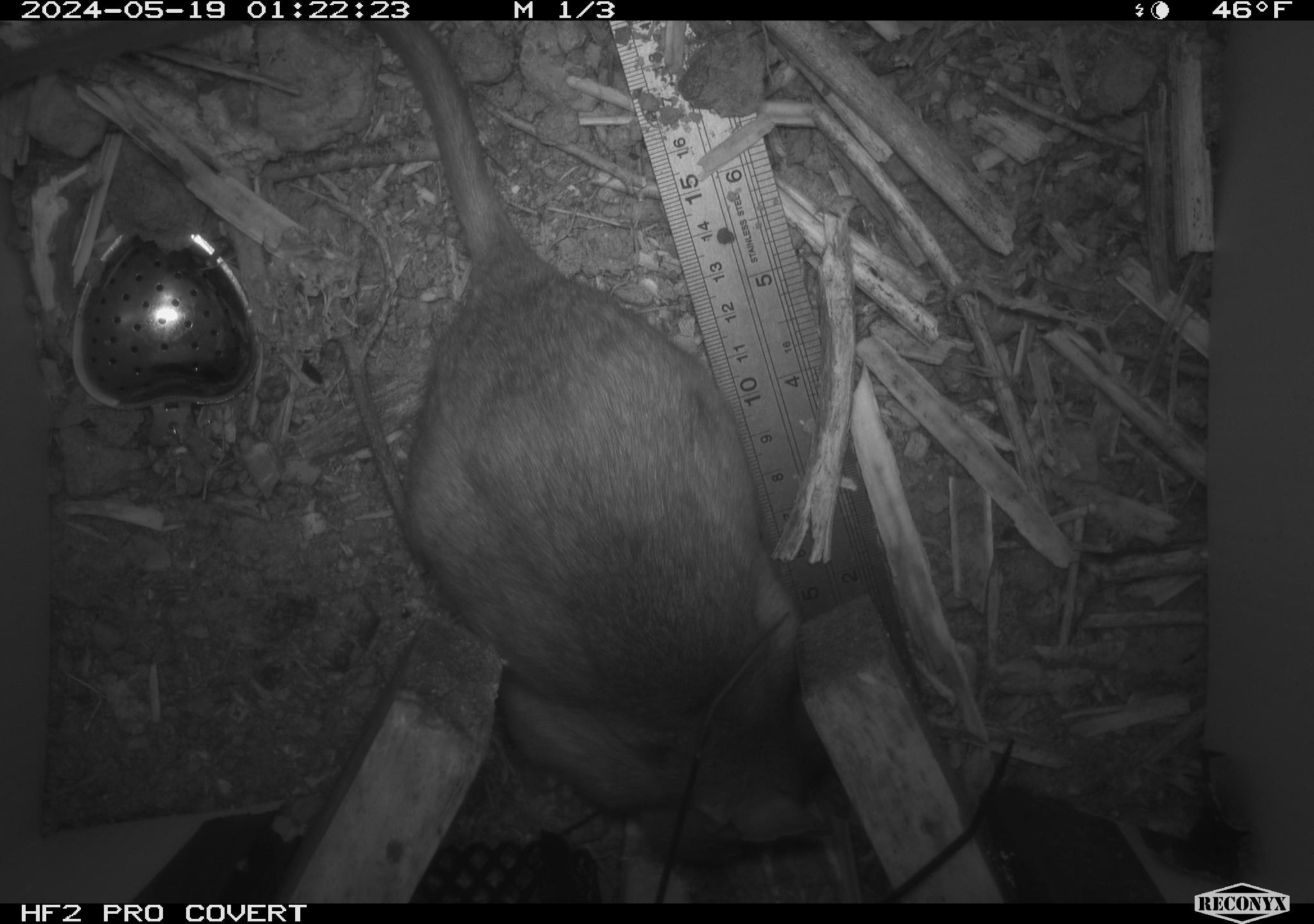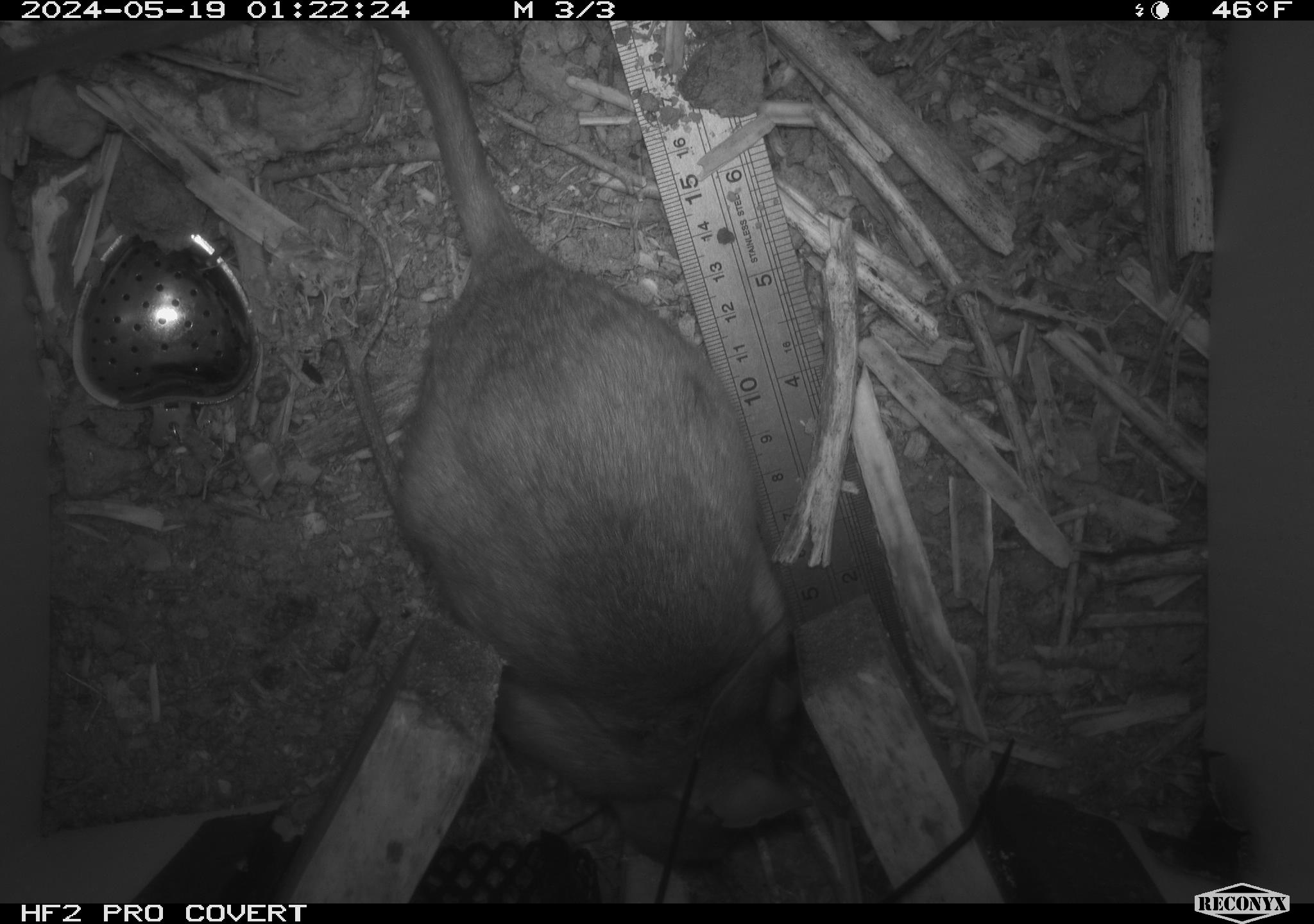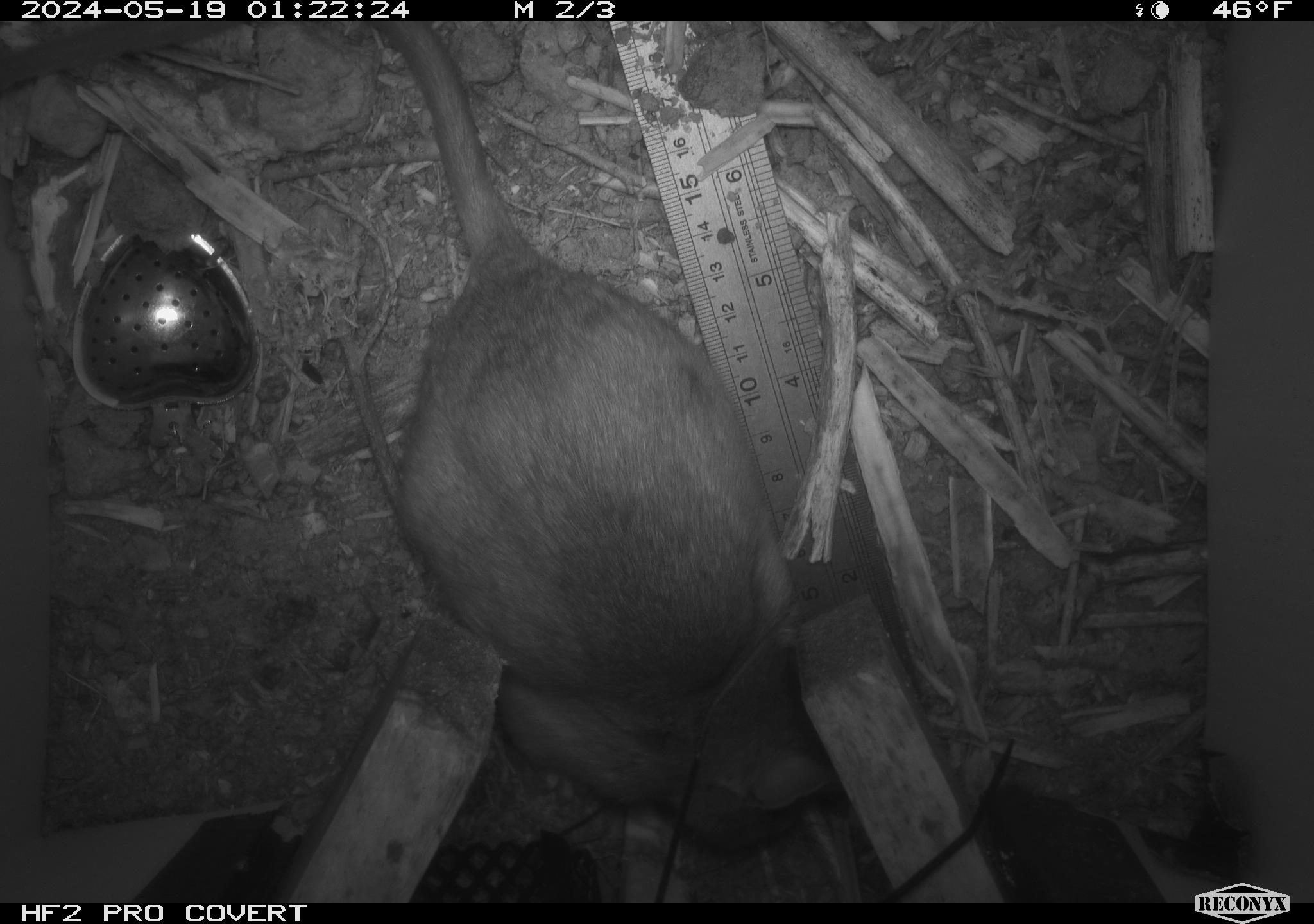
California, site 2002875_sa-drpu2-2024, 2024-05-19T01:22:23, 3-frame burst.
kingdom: Animalia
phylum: Chordata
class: Mammalia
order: Rodentia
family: Cricetidae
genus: Neotoma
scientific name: Neotoma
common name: pack rat or woodrat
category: neotoma species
Neotoma species (pack rat or woodrat) (Neotoma).